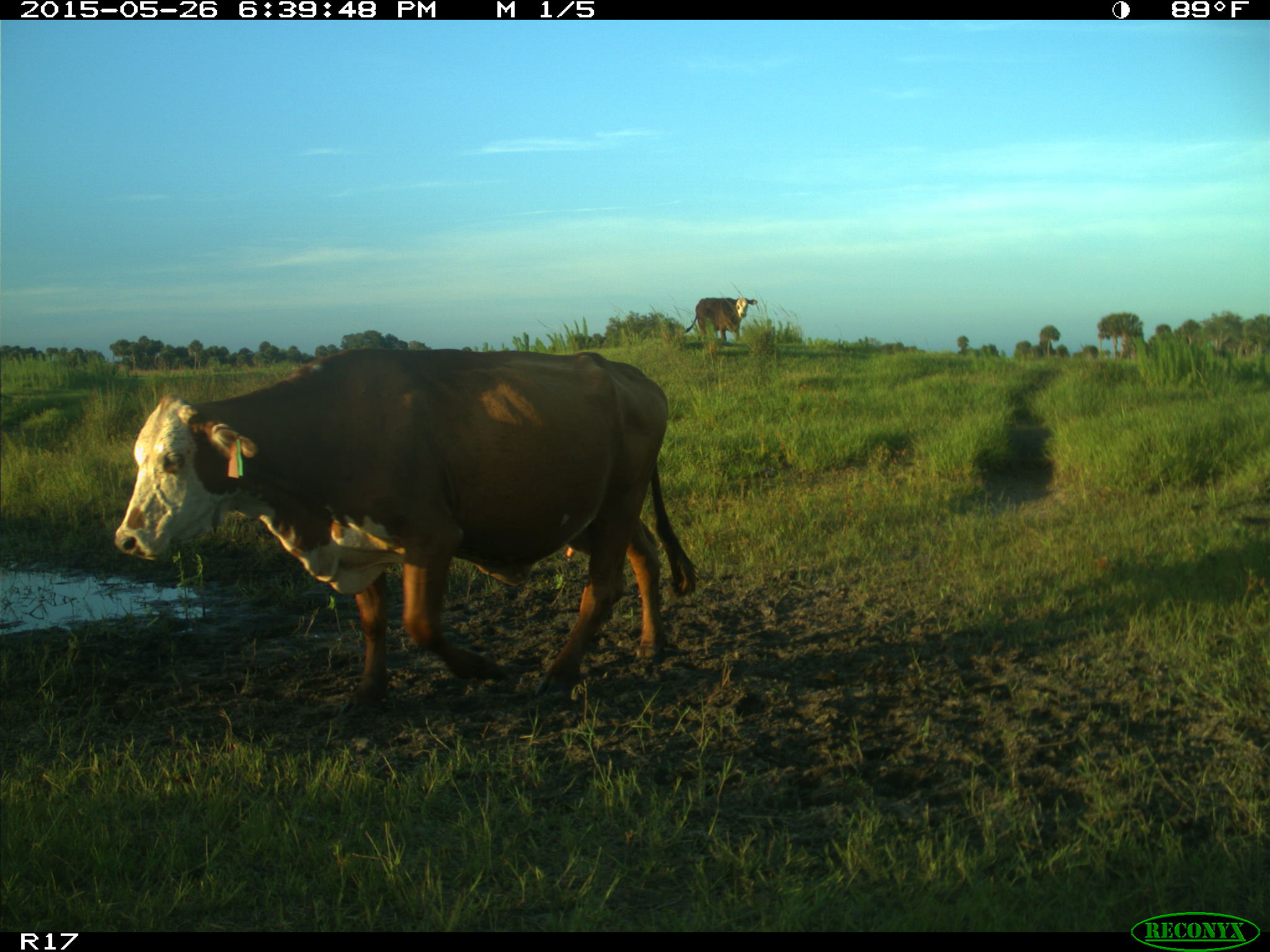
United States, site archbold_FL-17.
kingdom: Animalia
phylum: Chordata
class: Mammalia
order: Artiodactyla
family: Bovidae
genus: Bos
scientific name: Bos taurus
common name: domestic cow